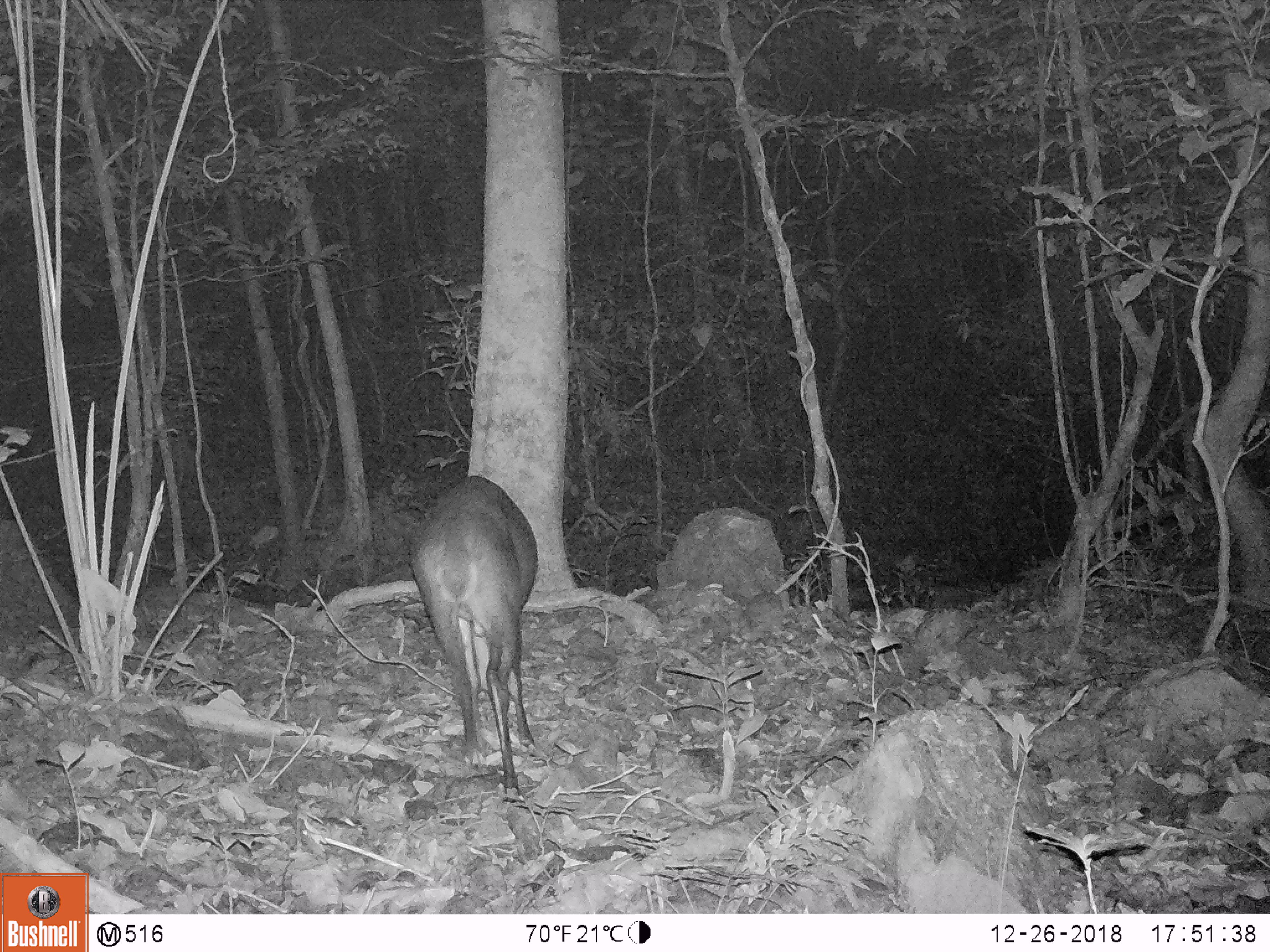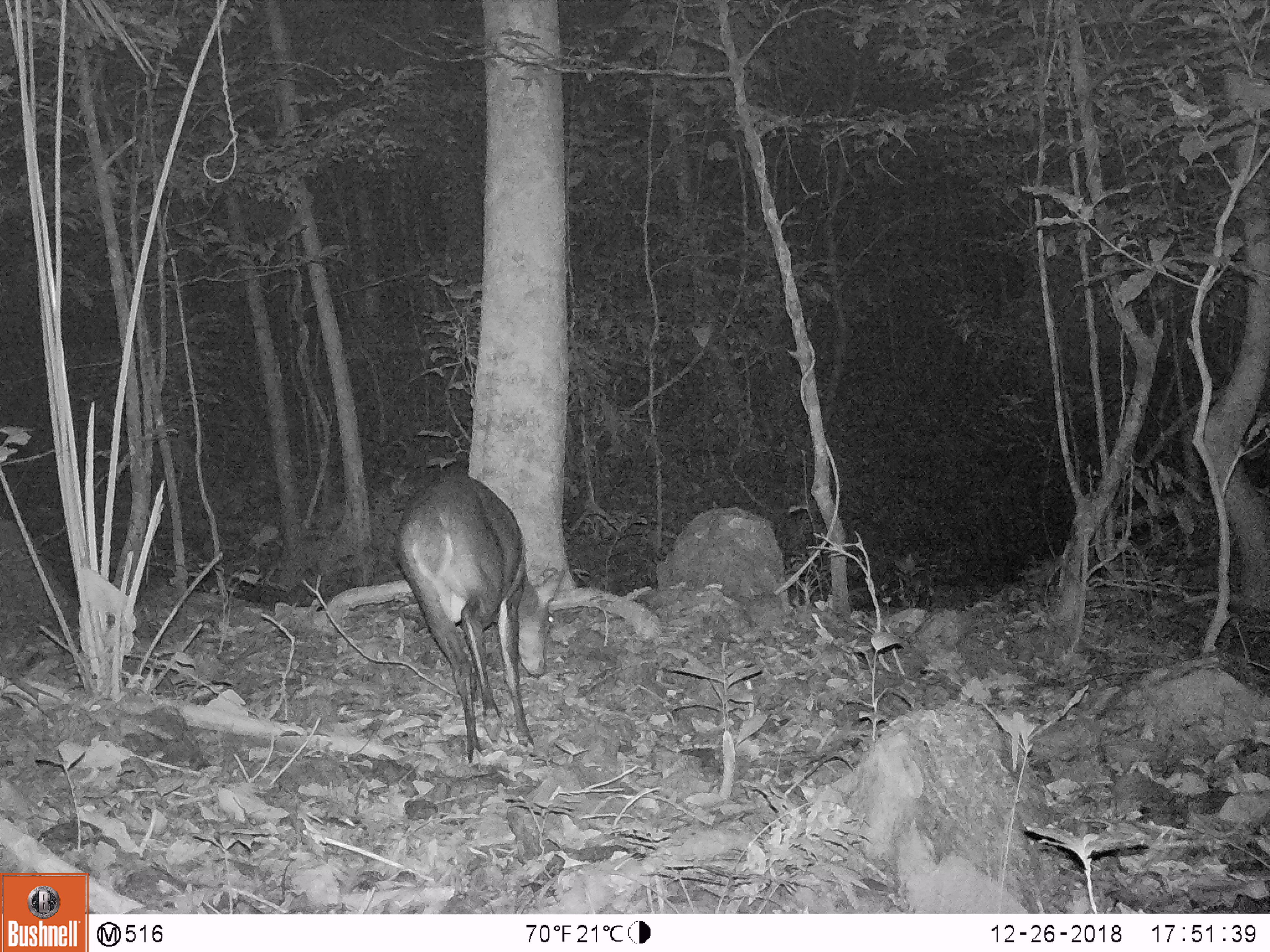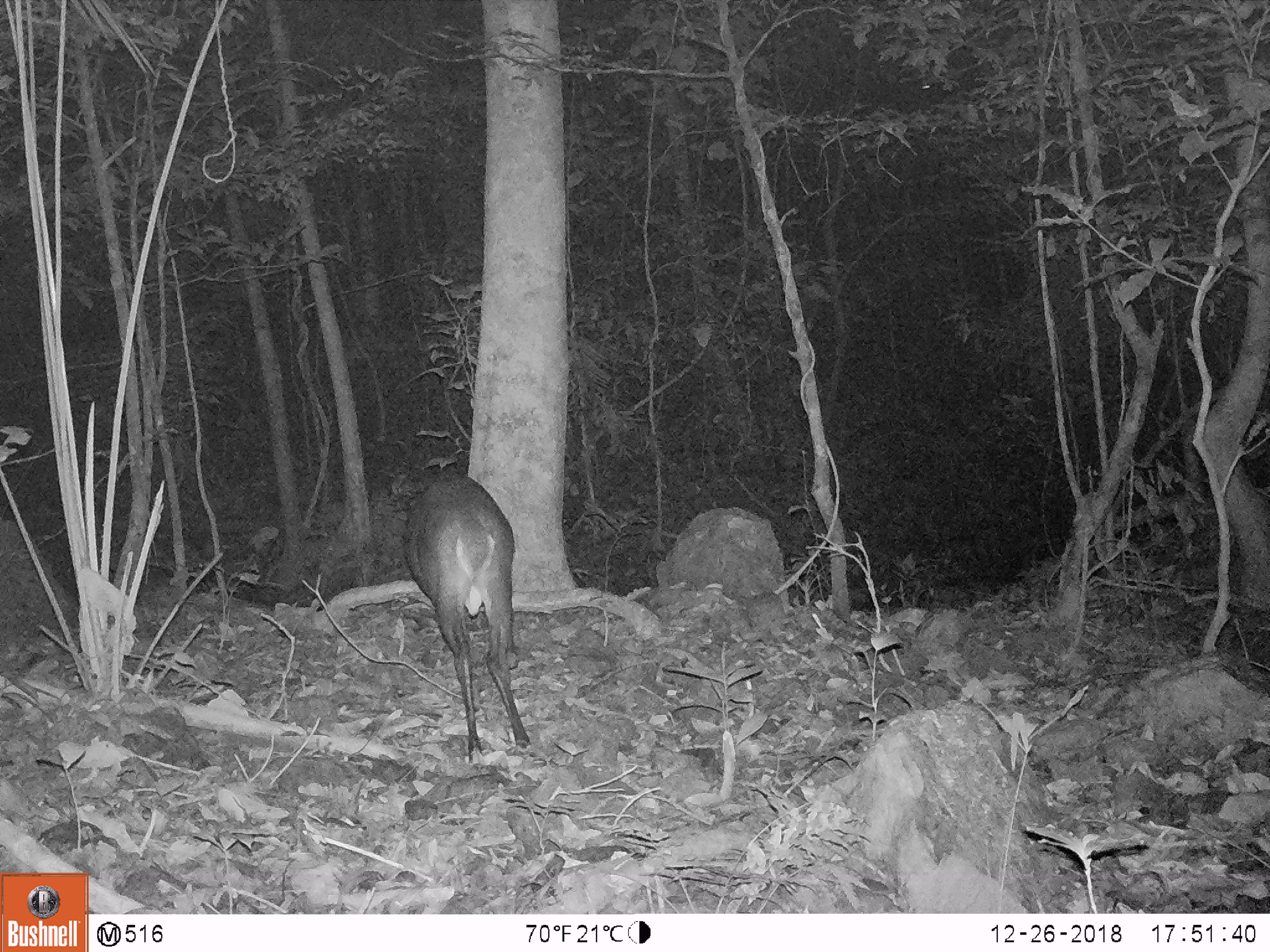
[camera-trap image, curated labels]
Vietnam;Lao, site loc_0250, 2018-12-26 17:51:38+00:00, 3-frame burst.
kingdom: Animalia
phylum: Chordata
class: Mammalia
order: Artiodactyla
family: Cervidae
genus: Muntiacus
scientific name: Muntiacus vuquangensis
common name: large-antlered muntjac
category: large antlered muntjac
Large antlered muntjac (large-antlered muntjac) (Muntiacus vuquangensis). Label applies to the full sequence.